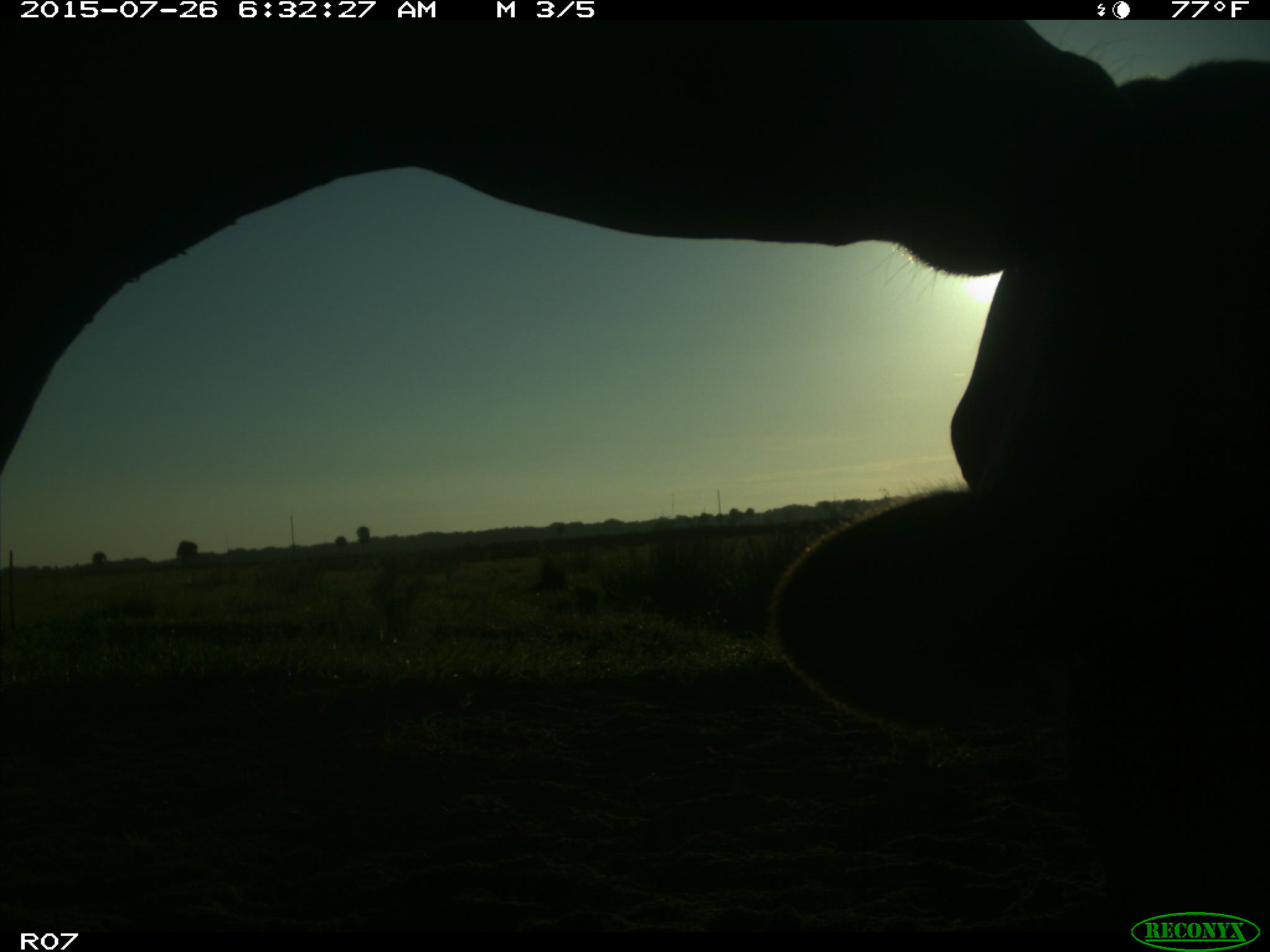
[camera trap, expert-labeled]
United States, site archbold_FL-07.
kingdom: Animalia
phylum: Chordata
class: Mammalia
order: Artiodactyla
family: Bovidae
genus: Bos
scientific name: Bos taurus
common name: domestic cow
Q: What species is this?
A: Bos taurus (domestic cow).